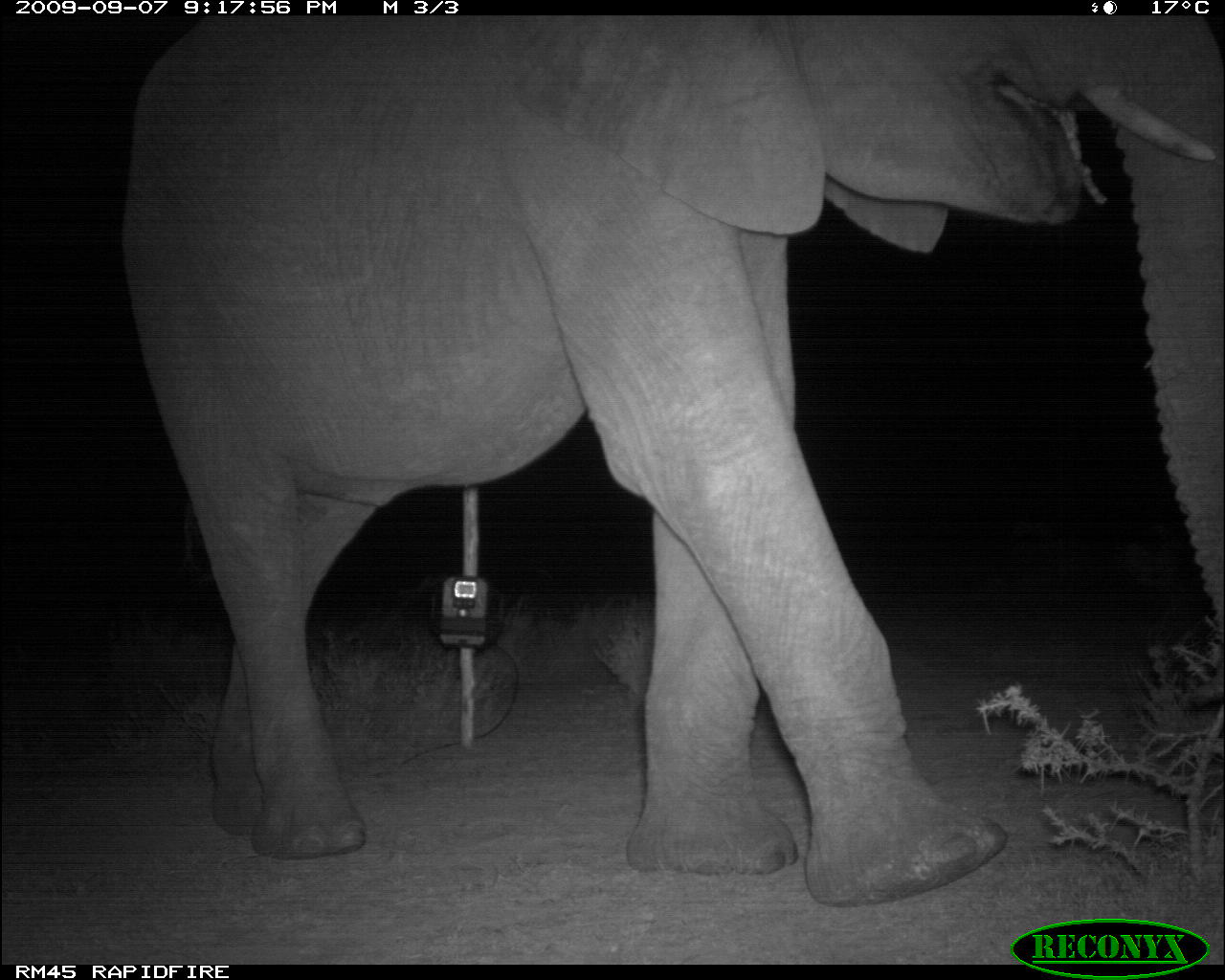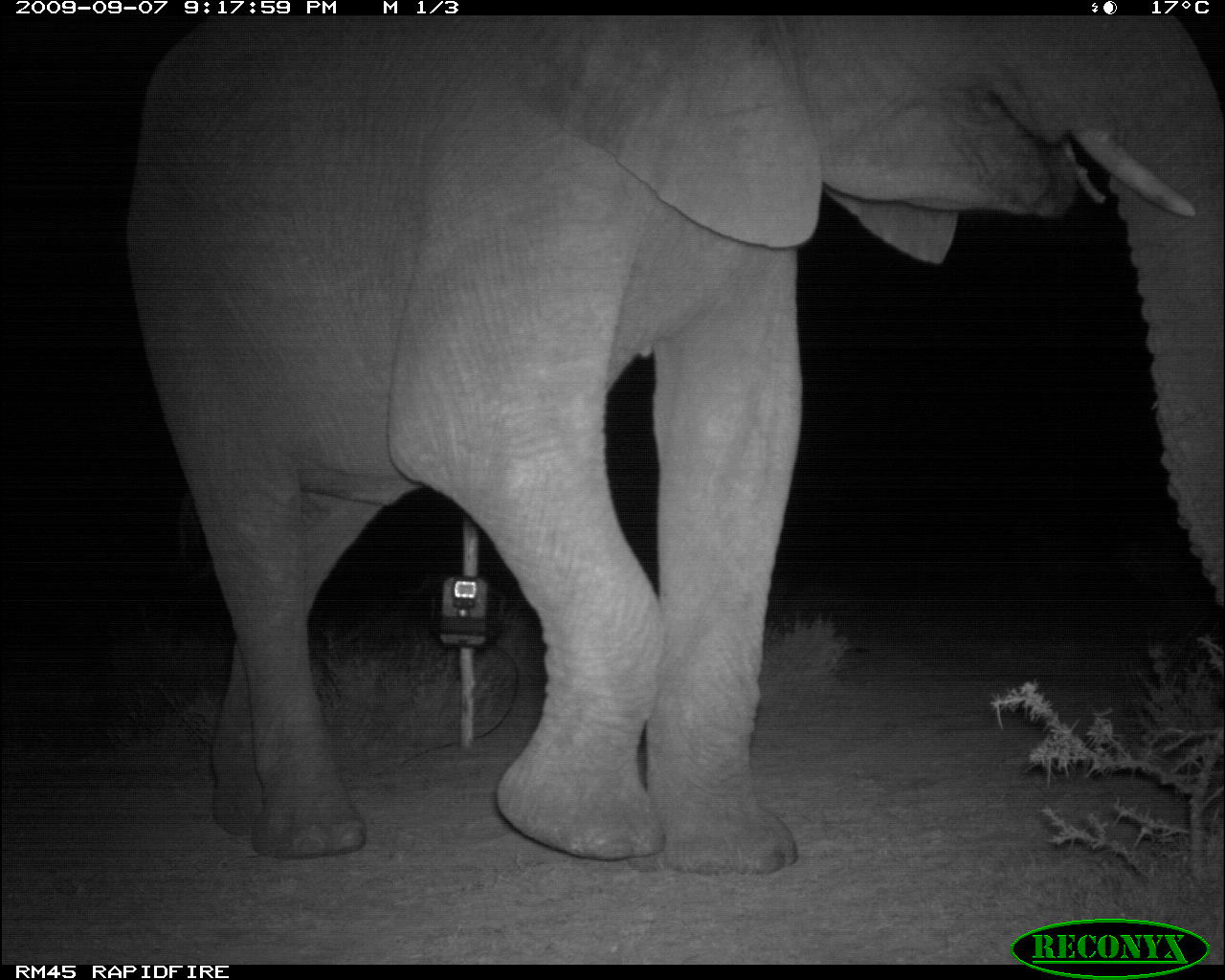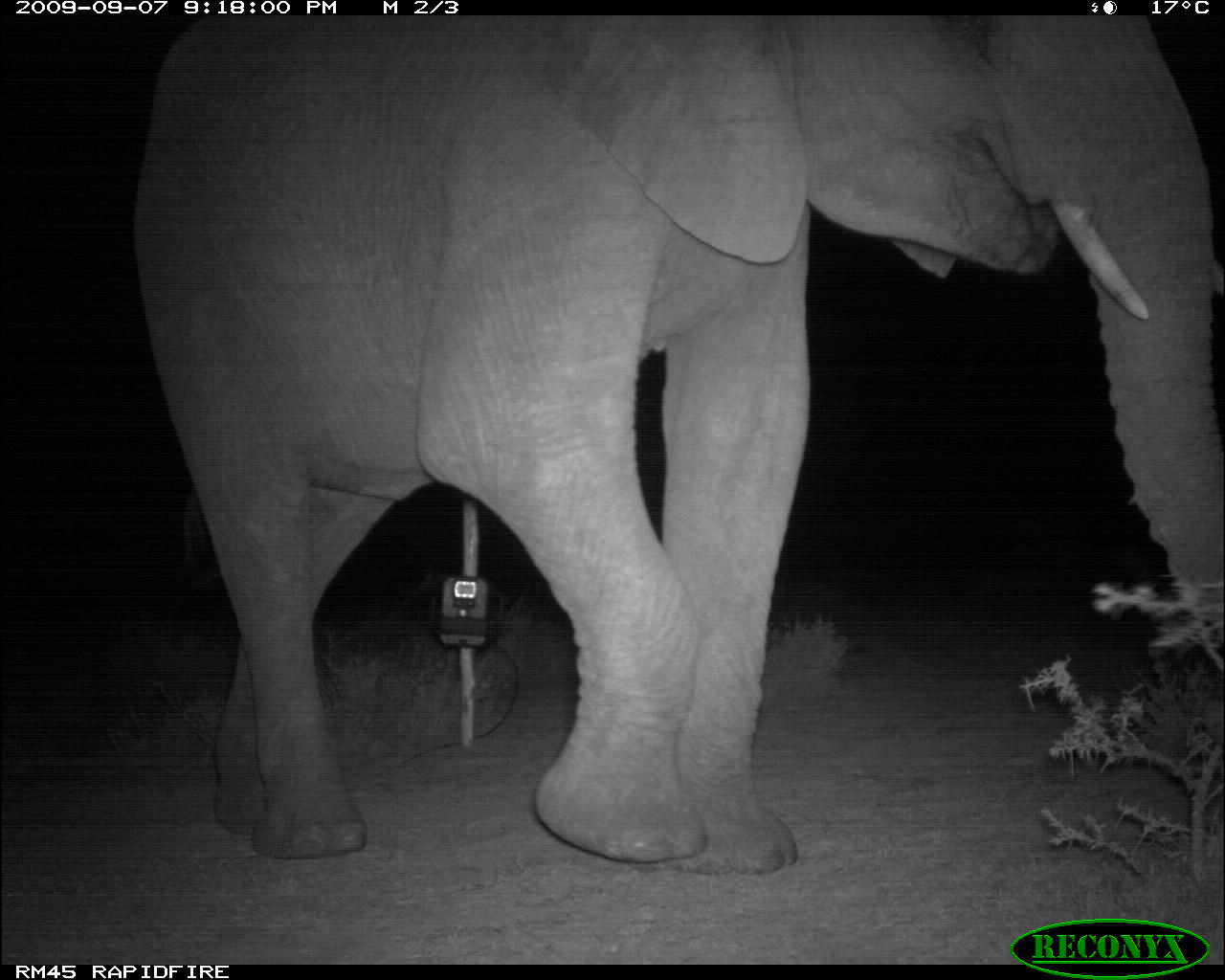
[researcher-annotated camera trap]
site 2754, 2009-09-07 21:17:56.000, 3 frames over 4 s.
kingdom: Animalia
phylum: Chordata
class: Mammalia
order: Proboscidea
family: Elephantidae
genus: Loxodonta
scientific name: Loxodonta africana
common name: african bush elephant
Loxodonta africana (african bush elephant), count 1.